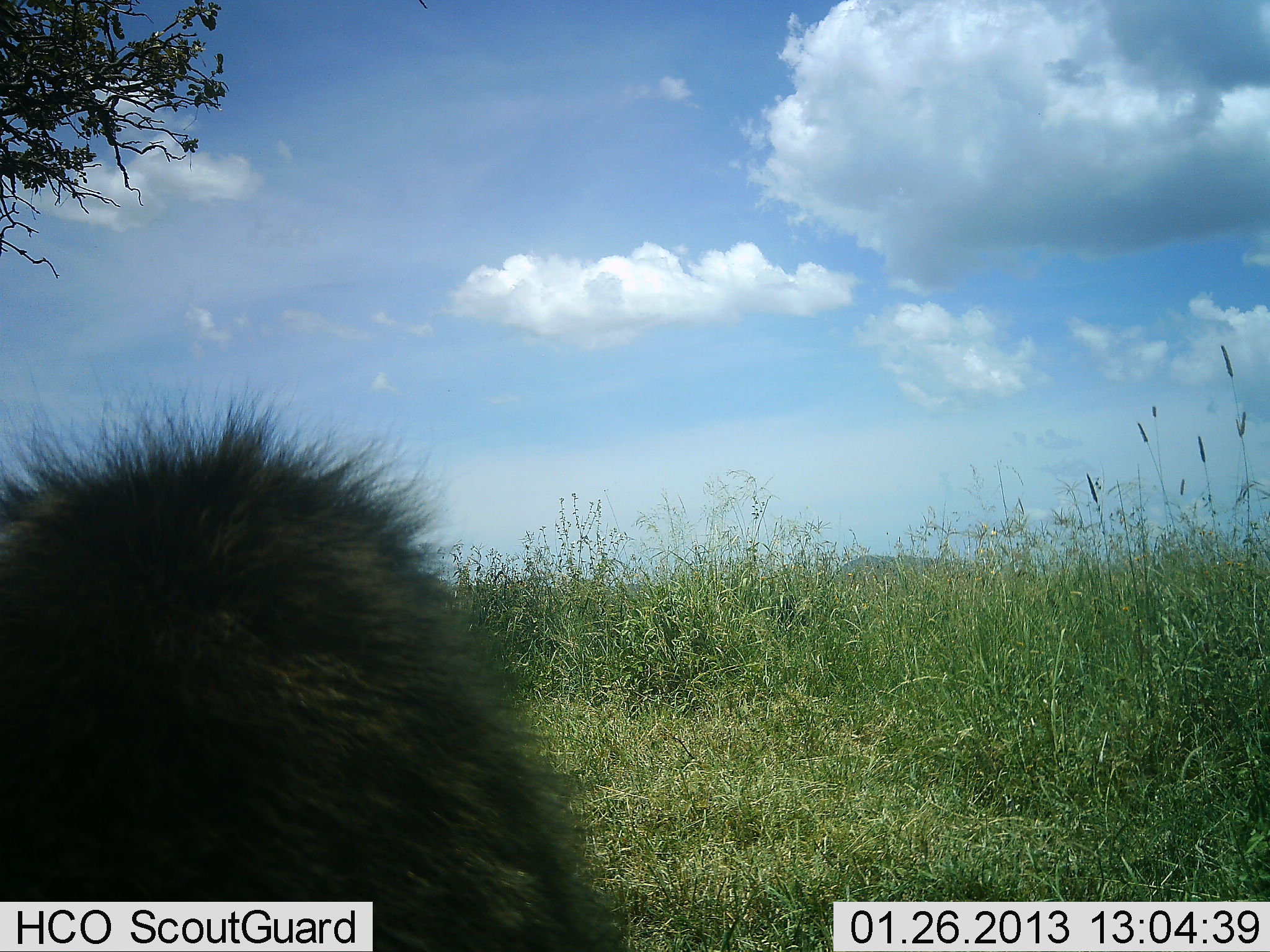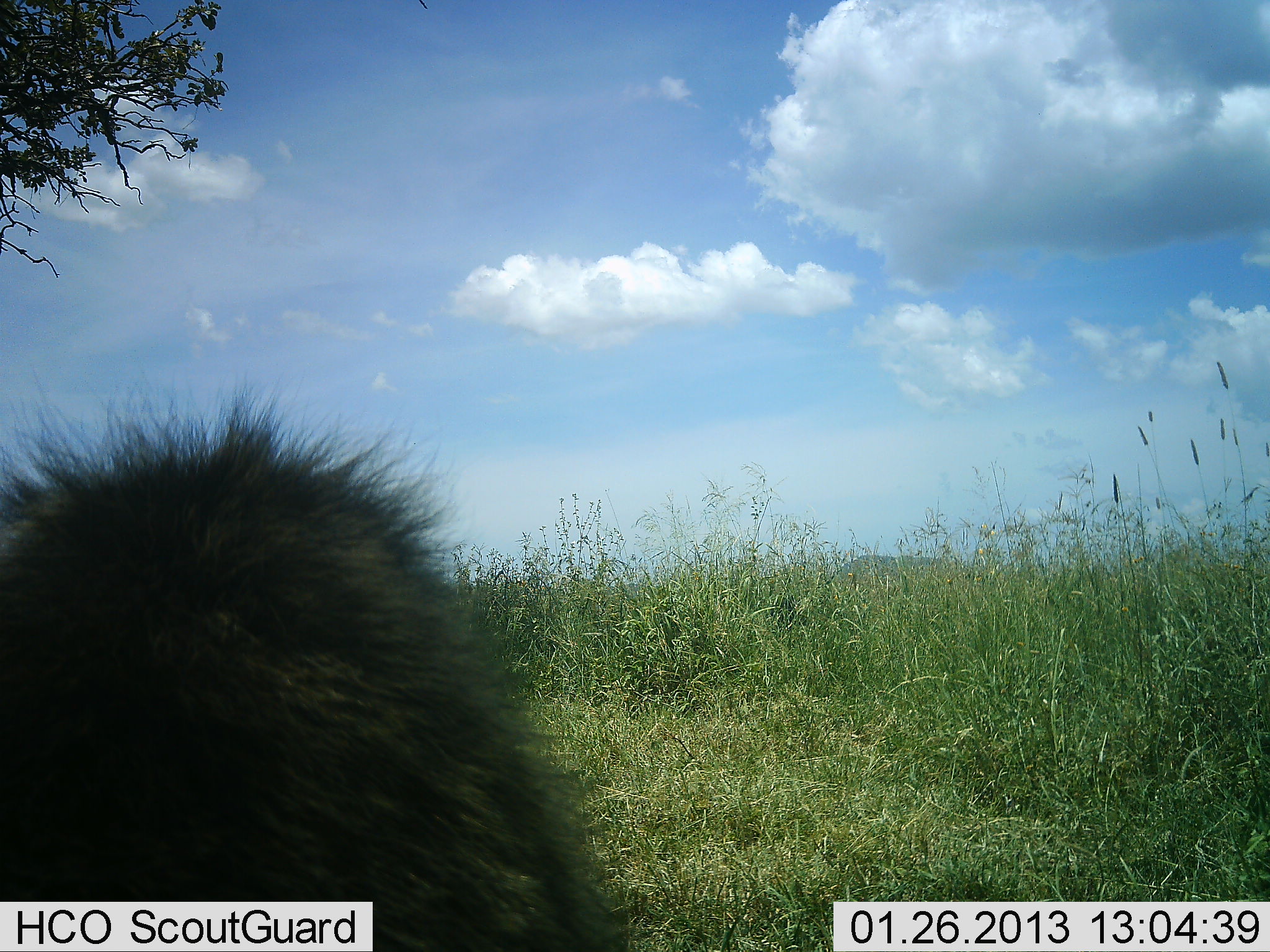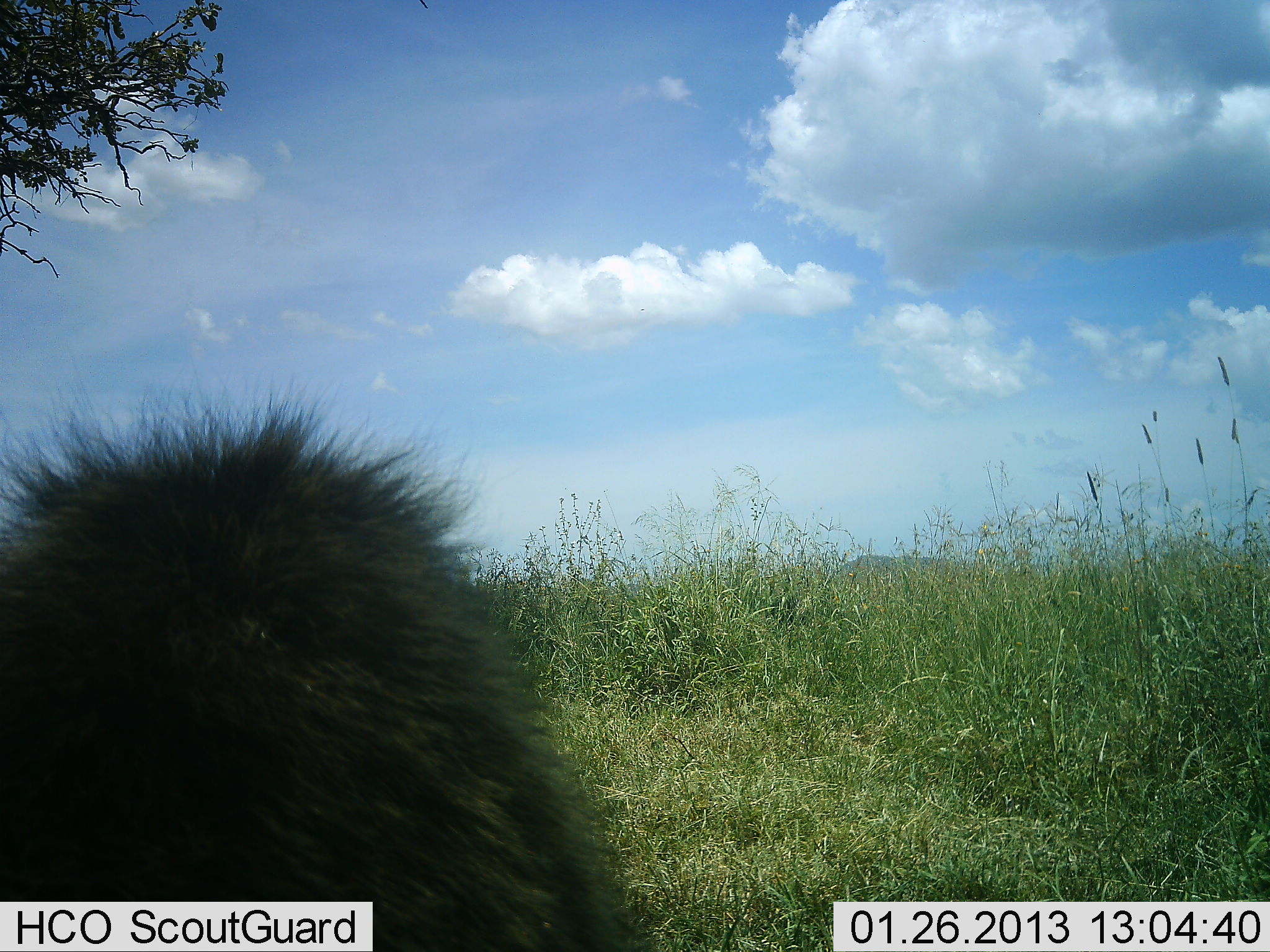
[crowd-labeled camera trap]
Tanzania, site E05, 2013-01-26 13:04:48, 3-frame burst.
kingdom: Animalia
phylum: Chordata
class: Mammalia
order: Primates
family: Cercopithecidae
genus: Papio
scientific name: Papio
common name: baboon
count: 1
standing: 52%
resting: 48%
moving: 0%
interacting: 0%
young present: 0%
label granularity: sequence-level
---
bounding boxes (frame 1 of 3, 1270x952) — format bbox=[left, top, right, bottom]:
animal: bbox=[3, 368, 633, 949]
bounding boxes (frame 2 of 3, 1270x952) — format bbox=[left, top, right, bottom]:
animal: bbox=[2, 362, 634, 950]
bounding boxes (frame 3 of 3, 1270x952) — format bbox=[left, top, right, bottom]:
animal: bbox=[4, 372, 655, 952]